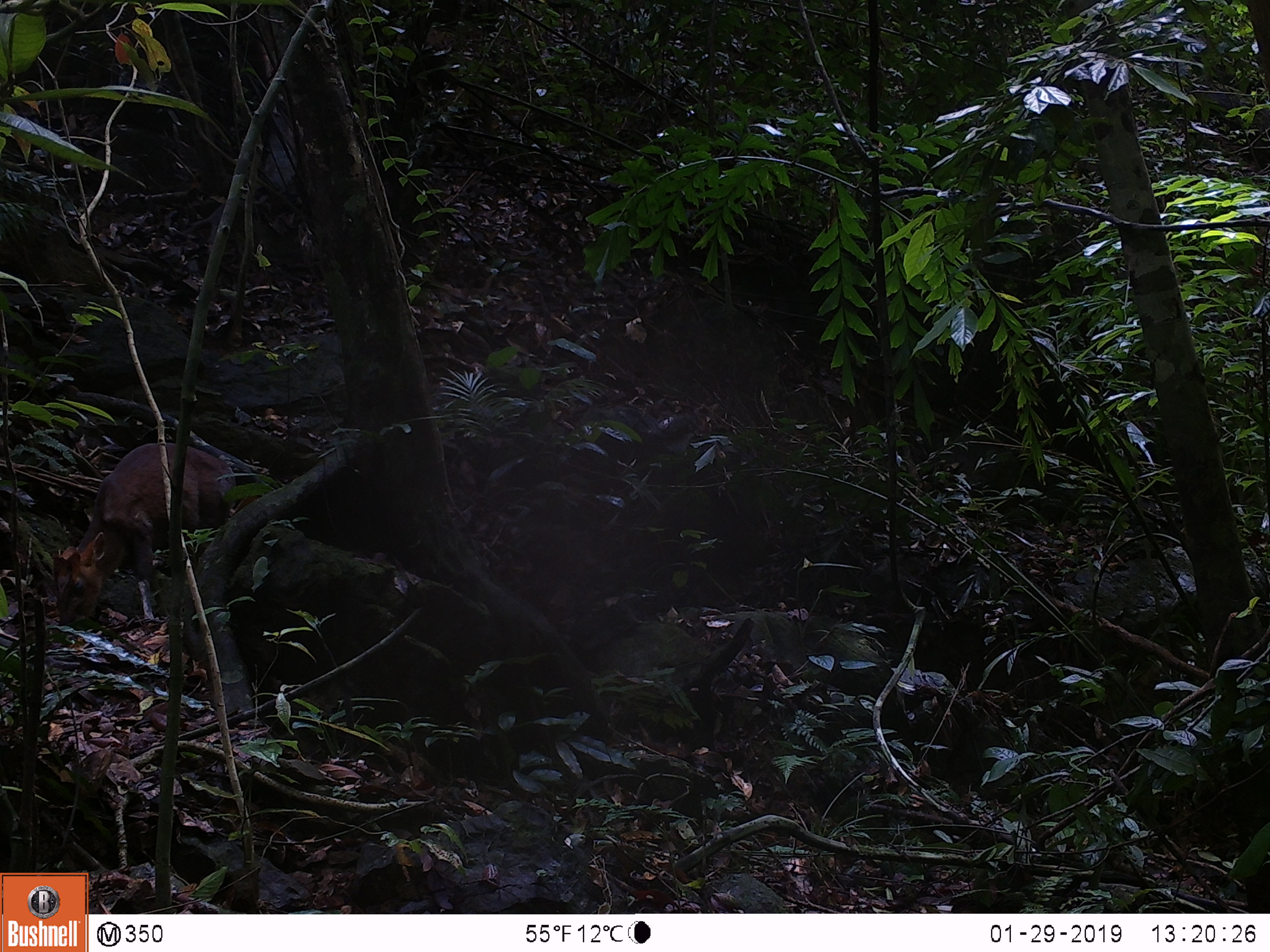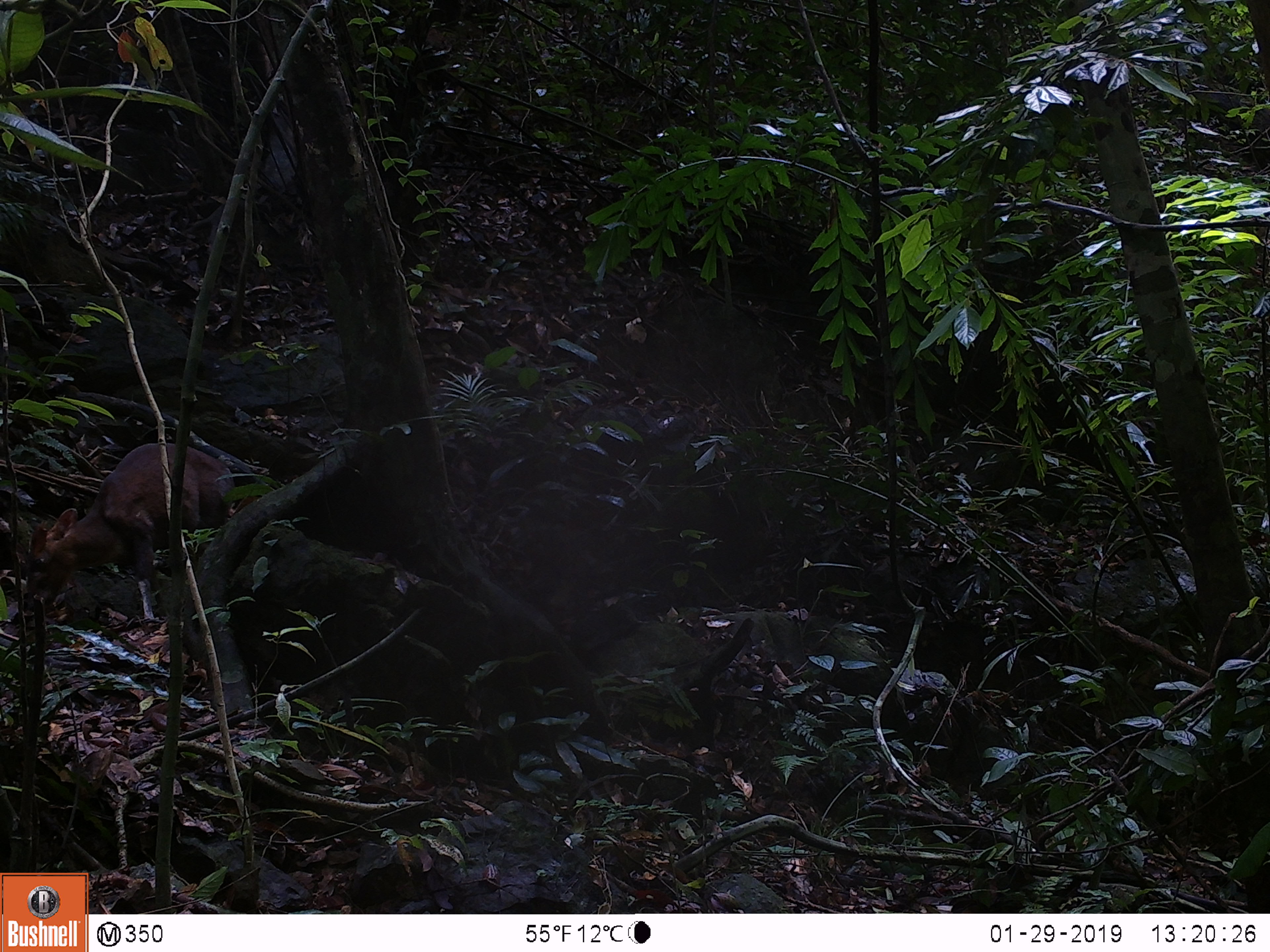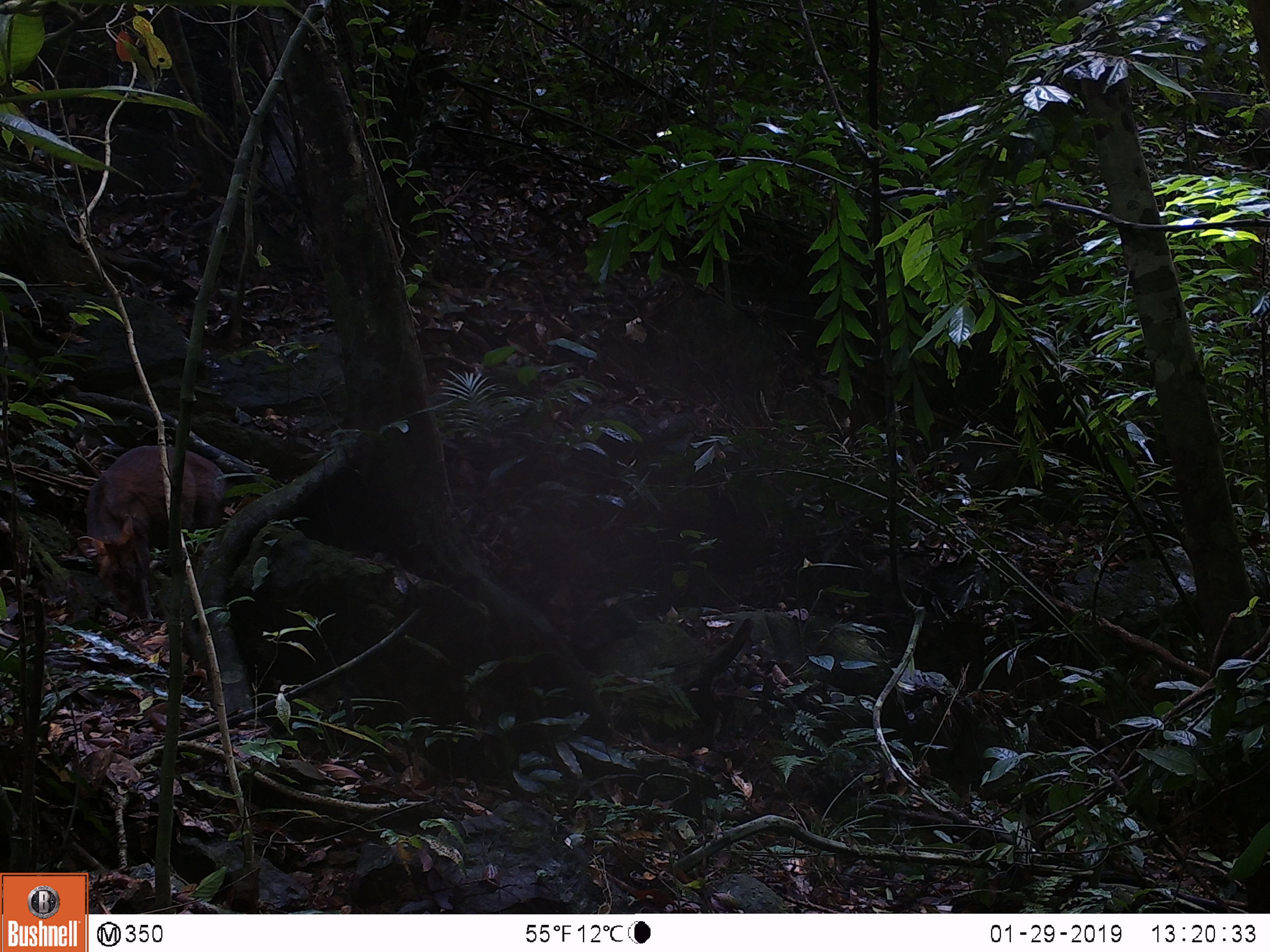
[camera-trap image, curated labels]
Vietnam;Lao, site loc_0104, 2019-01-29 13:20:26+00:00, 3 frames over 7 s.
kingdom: Animalia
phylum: Chordata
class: Mammalia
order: Artiodactyla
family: Cervidae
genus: Muntiacus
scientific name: Muntiacus rooseveltorum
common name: roosevelt's muntjac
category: roosevelts muntjac group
Roosevelts muntjac group (roosevelt's muntjac) (Muntiacus rooseveltorum). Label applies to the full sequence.